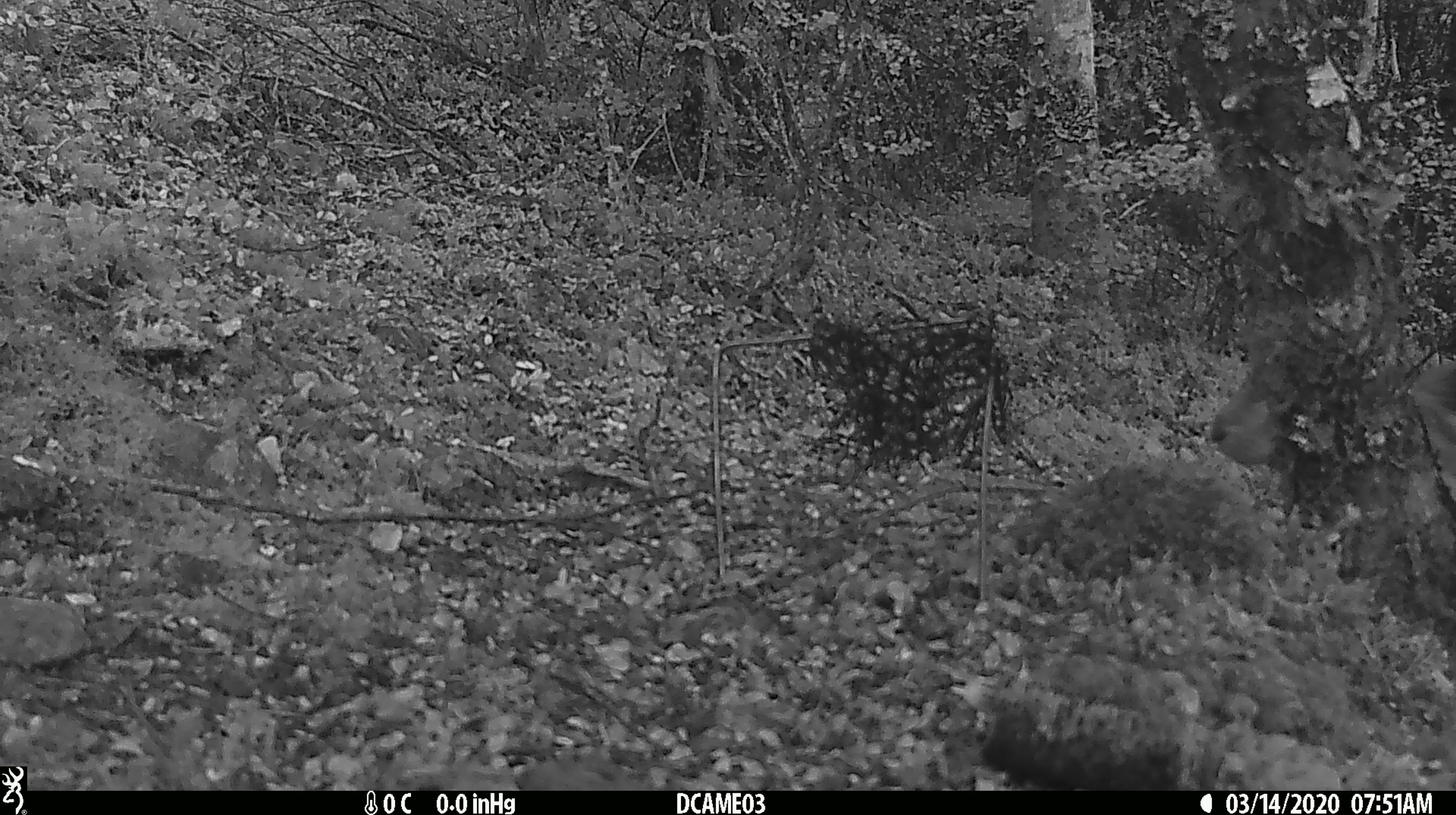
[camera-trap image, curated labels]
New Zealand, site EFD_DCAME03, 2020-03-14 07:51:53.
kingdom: Animalia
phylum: Chordata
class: Mammalia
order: Lagomorpha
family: Leporidae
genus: Lepus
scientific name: Lepus europaeus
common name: brown hare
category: hare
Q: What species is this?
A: Hare (brown hare) (Lepus europaeus).